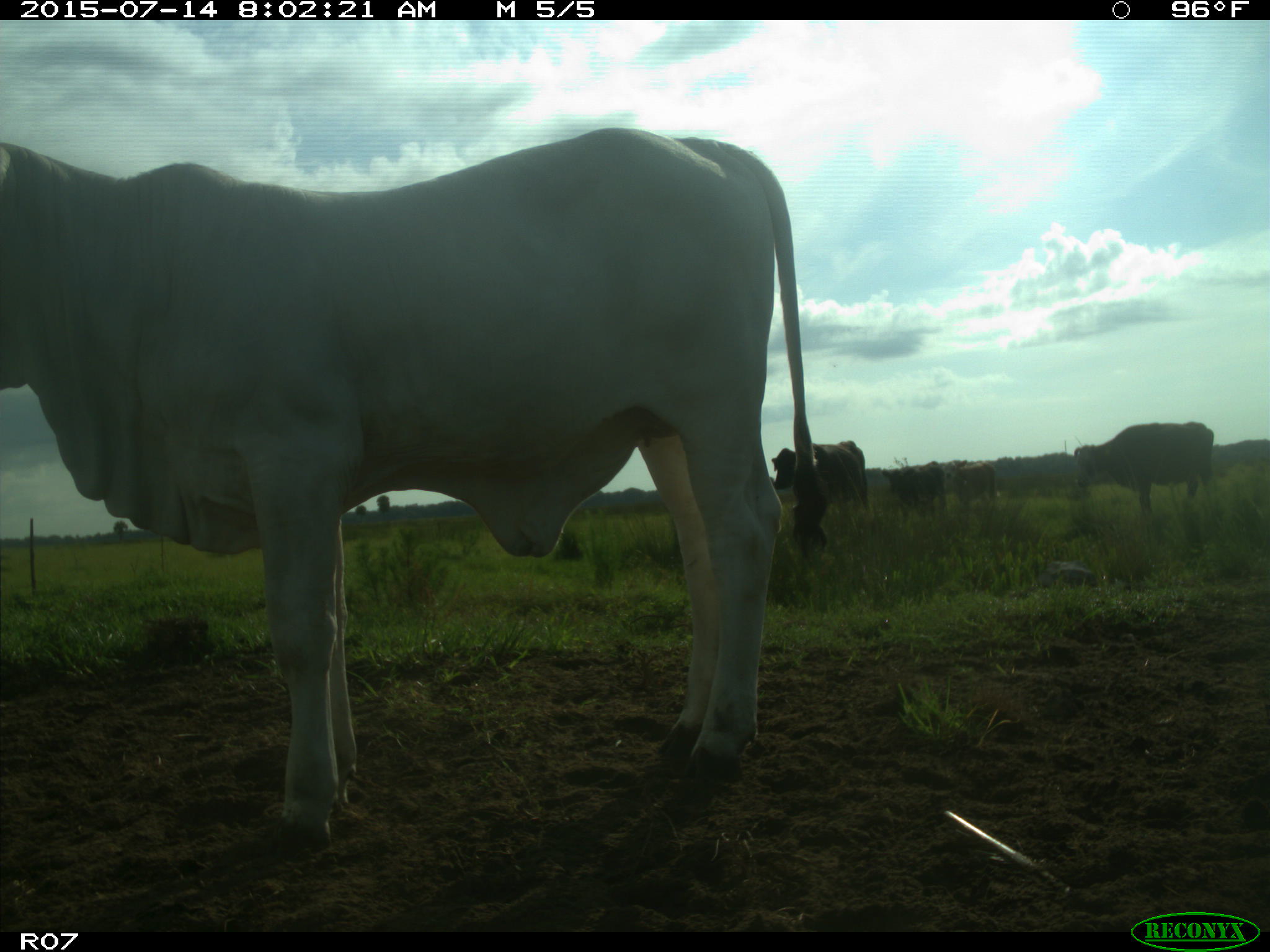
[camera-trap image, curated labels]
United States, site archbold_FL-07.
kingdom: Animalia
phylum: Chordata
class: Mammalia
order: Artiodactyla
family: Bovidae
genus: Bos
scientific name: Bos taurus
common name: domestic cow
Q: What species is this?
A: Bos taurus (domestic cow).